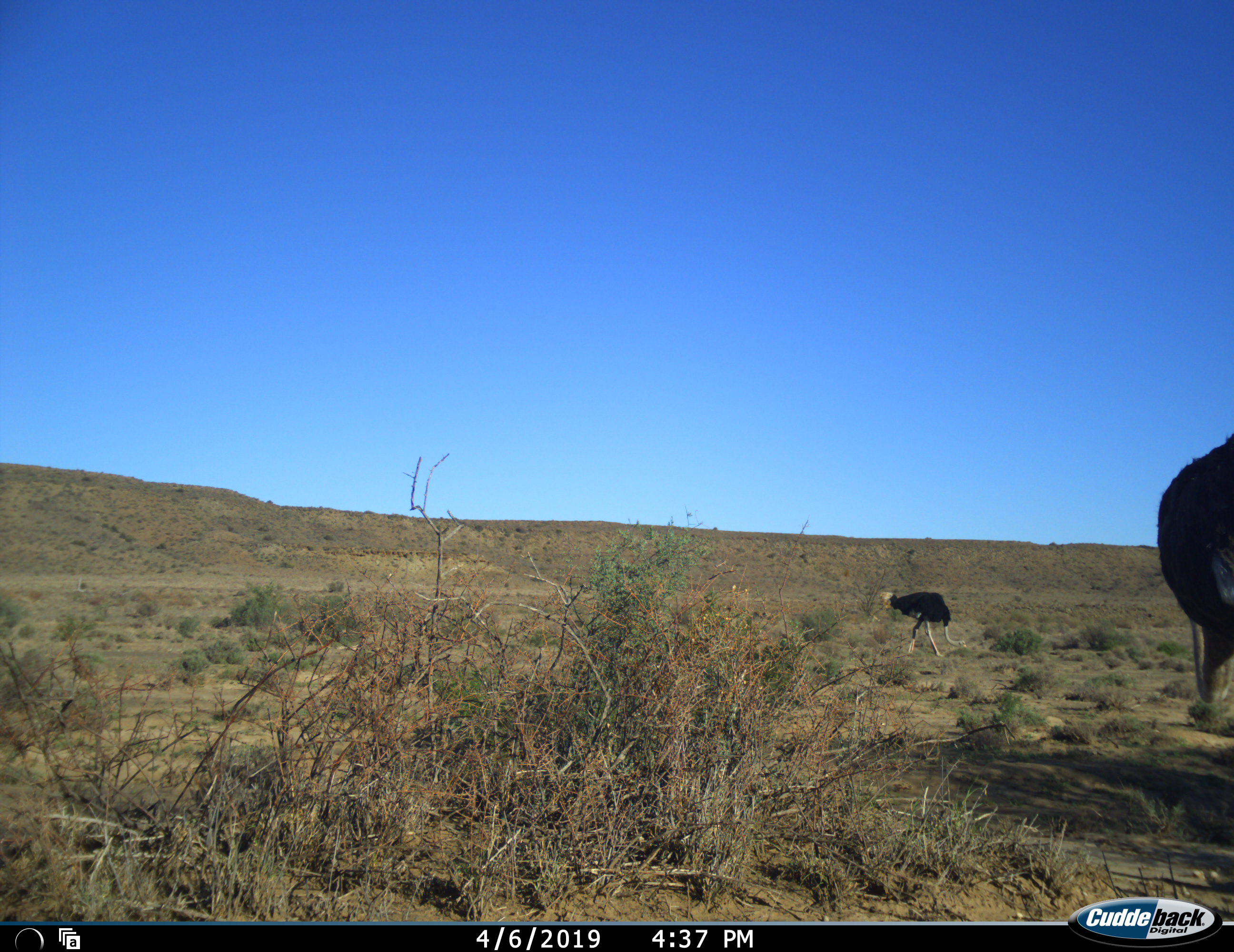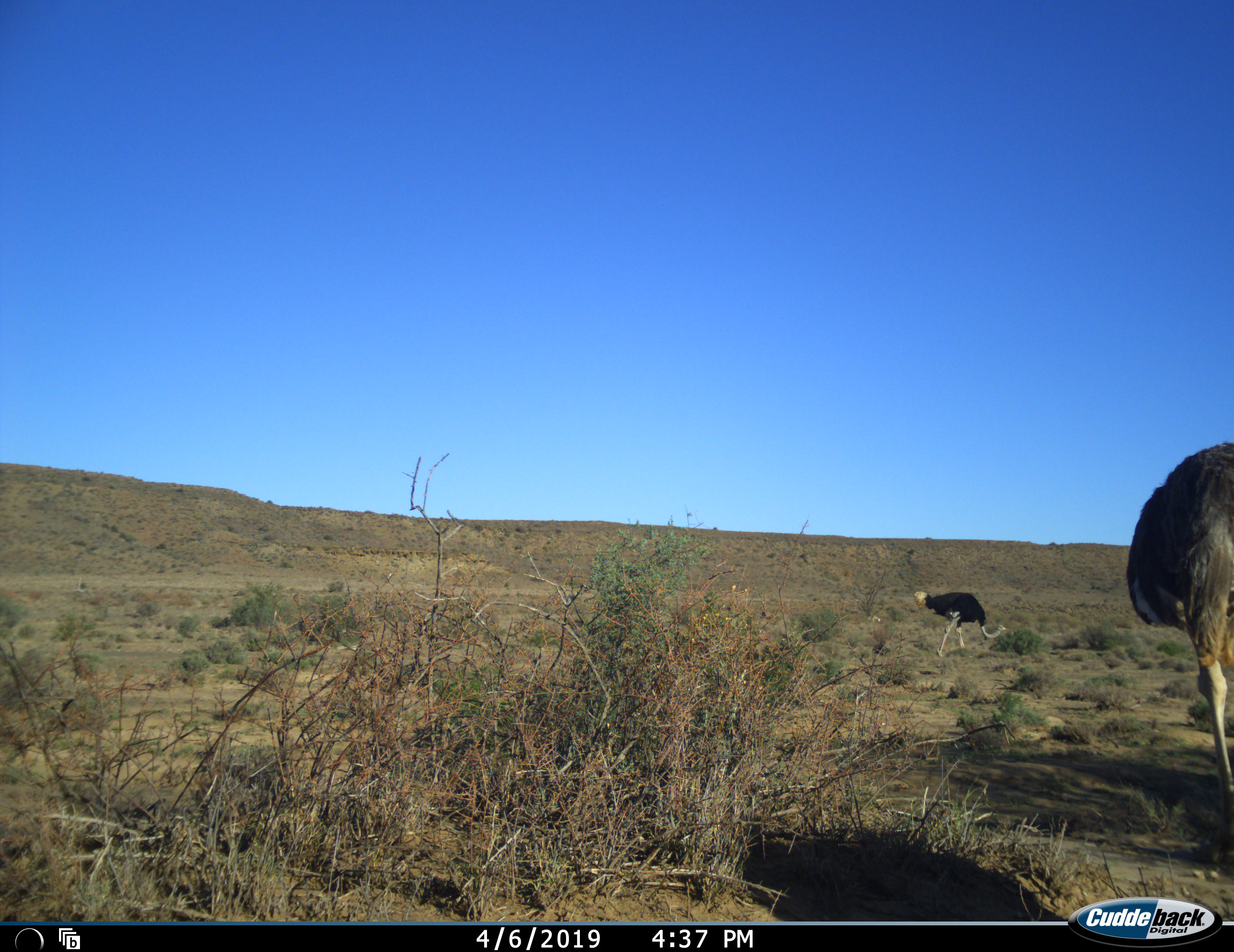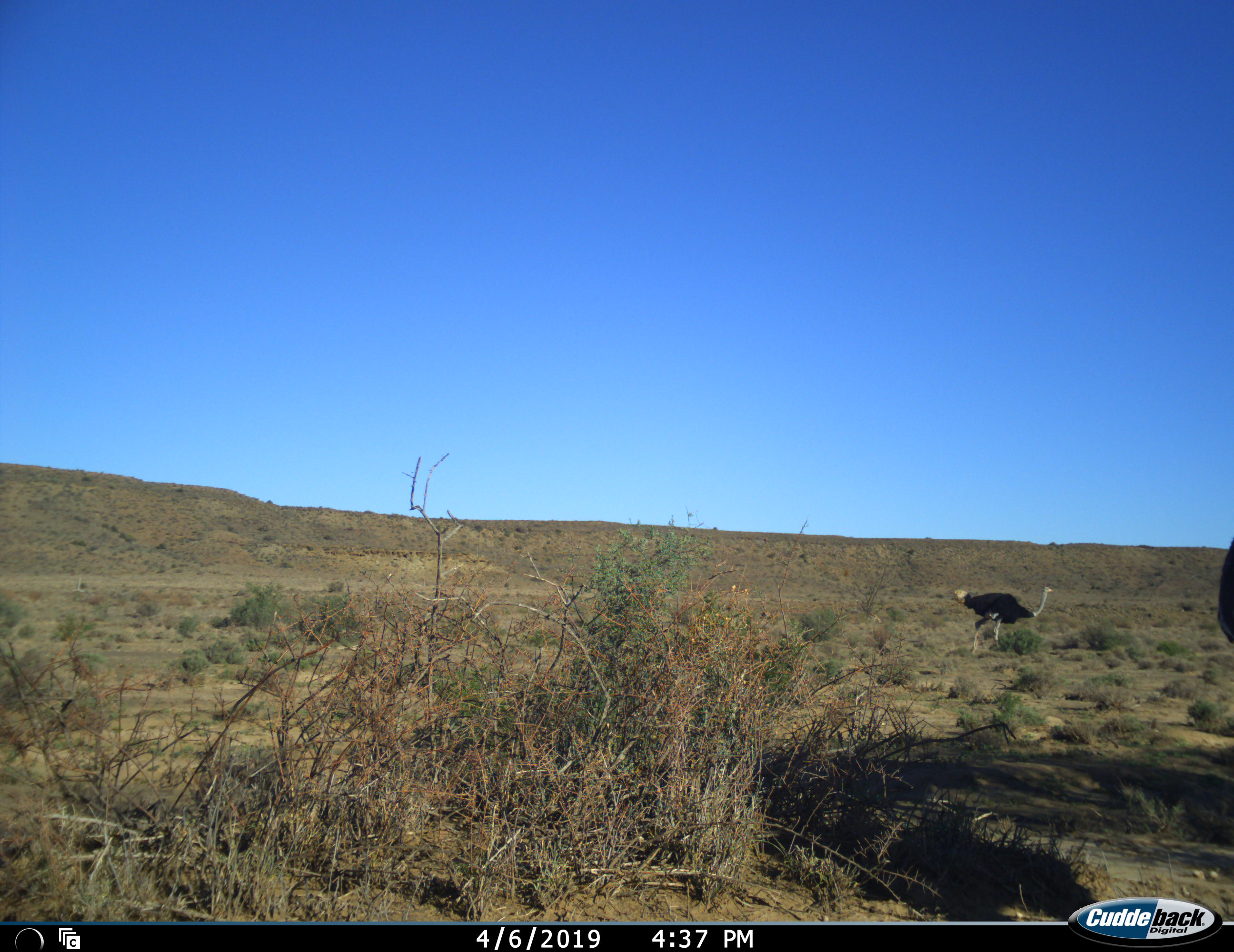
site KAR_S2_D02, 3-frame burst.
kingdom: Animalia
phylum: Chordata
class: Aves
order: Struthioniformes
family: Struthionidae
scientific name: Struthionidae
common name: ostrich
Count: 2.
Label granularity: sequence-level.